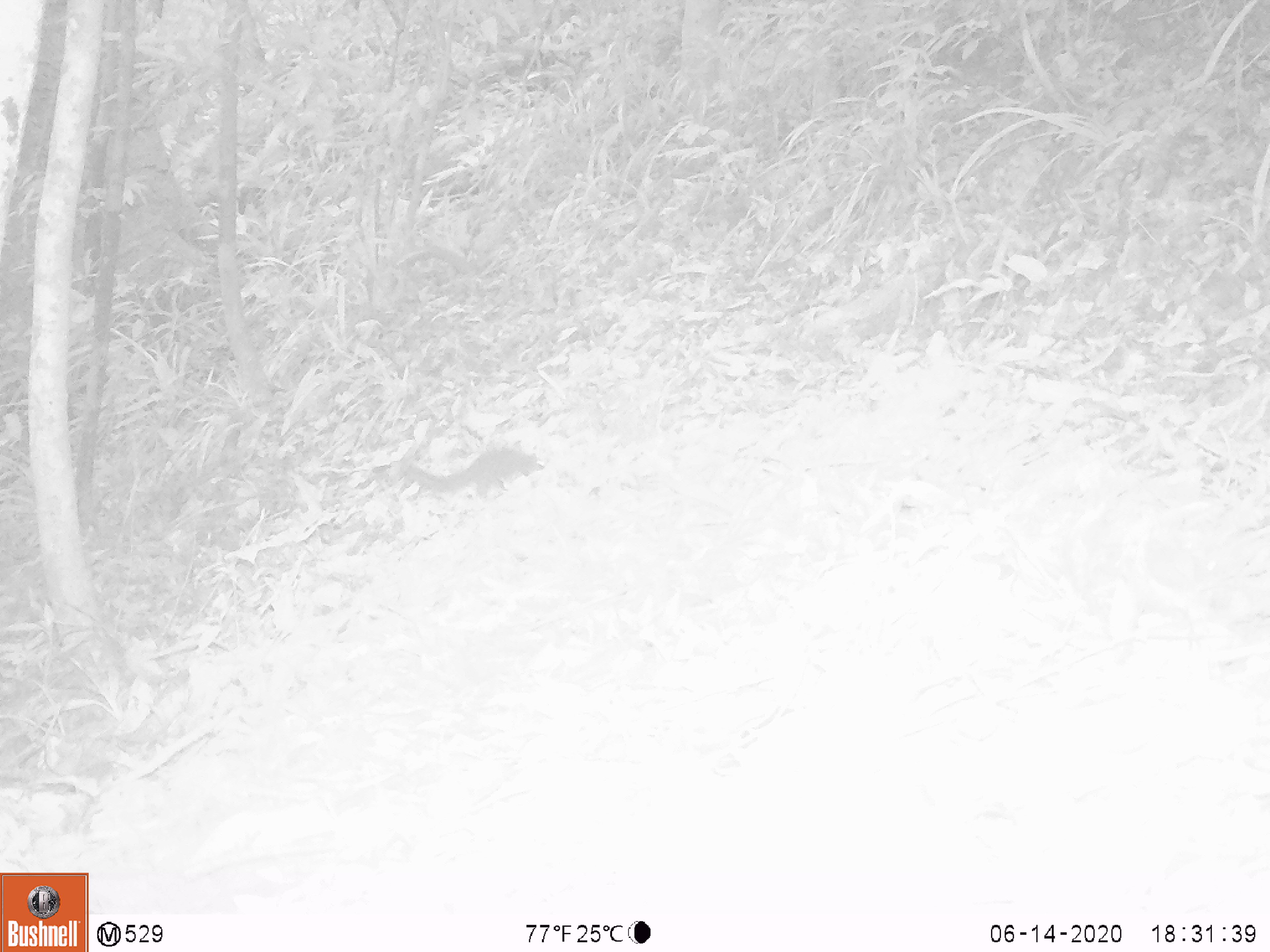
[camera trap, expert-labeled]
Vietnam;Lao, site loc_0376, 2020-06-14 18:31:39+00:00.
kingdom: Animalia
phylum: Chordata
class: Mammalia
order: Scandentia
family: Tupaiidae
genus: Tupaia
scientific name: Tupaia belangeri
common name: northern treeshrew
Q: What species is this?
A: Northern treeshrew (Tupaia belangeri).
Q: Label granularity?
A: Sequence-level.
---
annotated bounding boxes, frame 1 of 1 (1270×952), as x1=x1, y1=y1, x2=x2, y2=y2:
northern treeshrew: x1=410, y1=445, x2=544, y2=500